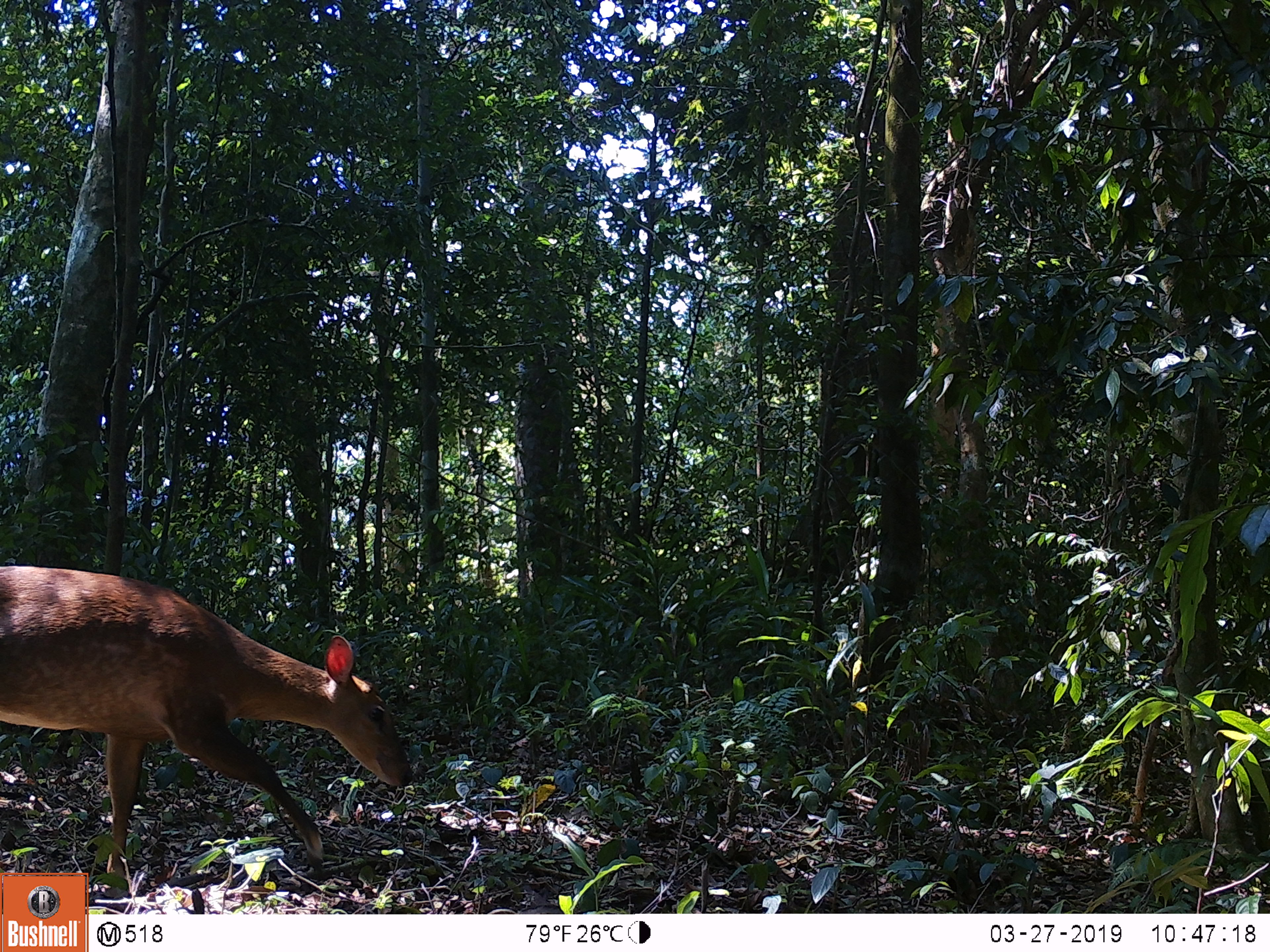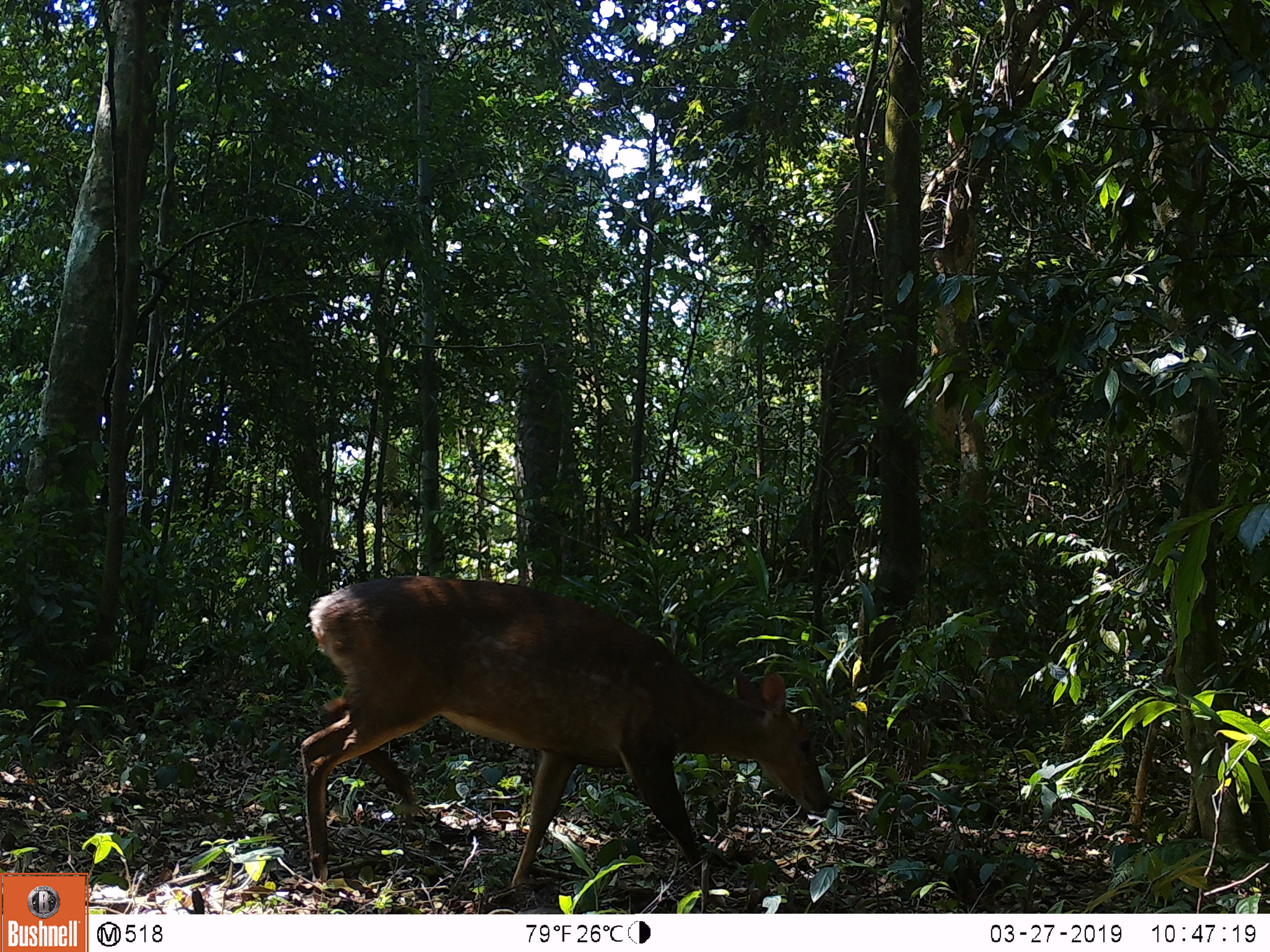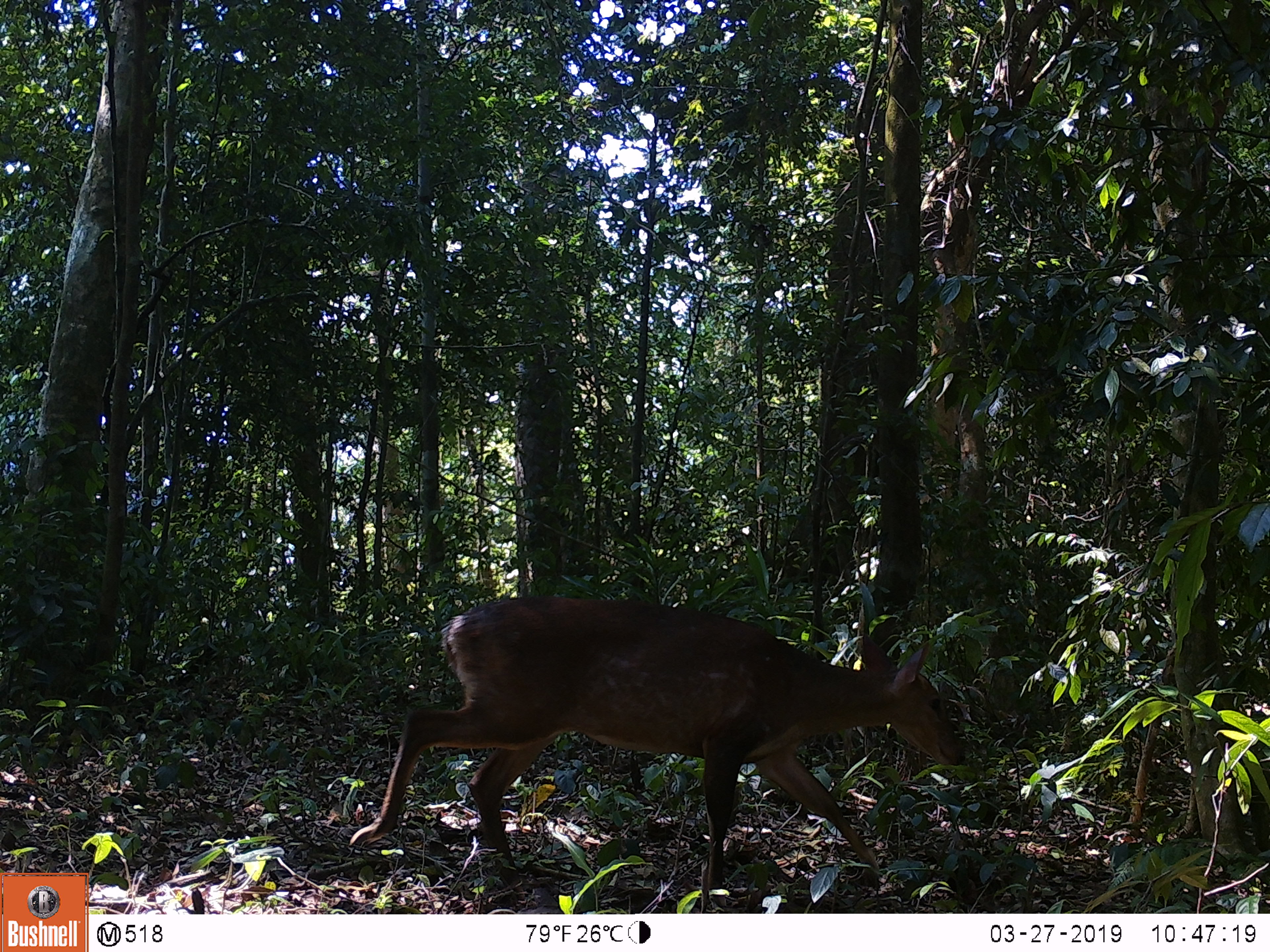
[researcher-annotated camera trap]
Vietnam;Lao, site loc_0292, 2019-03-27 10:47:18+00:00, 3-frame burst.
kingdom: Animalia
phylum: Chordata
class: Mammalia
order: Artiodactyla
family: Cervidae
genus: Muntiacus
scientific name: Muntiacus vuquangensis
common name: large-antlered muntjac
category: large antlered muntjac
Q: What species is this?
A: Large antlered muntjac (large-antlered muntjac) (Muntiacus vuquangensis).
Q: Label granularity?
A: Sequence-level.